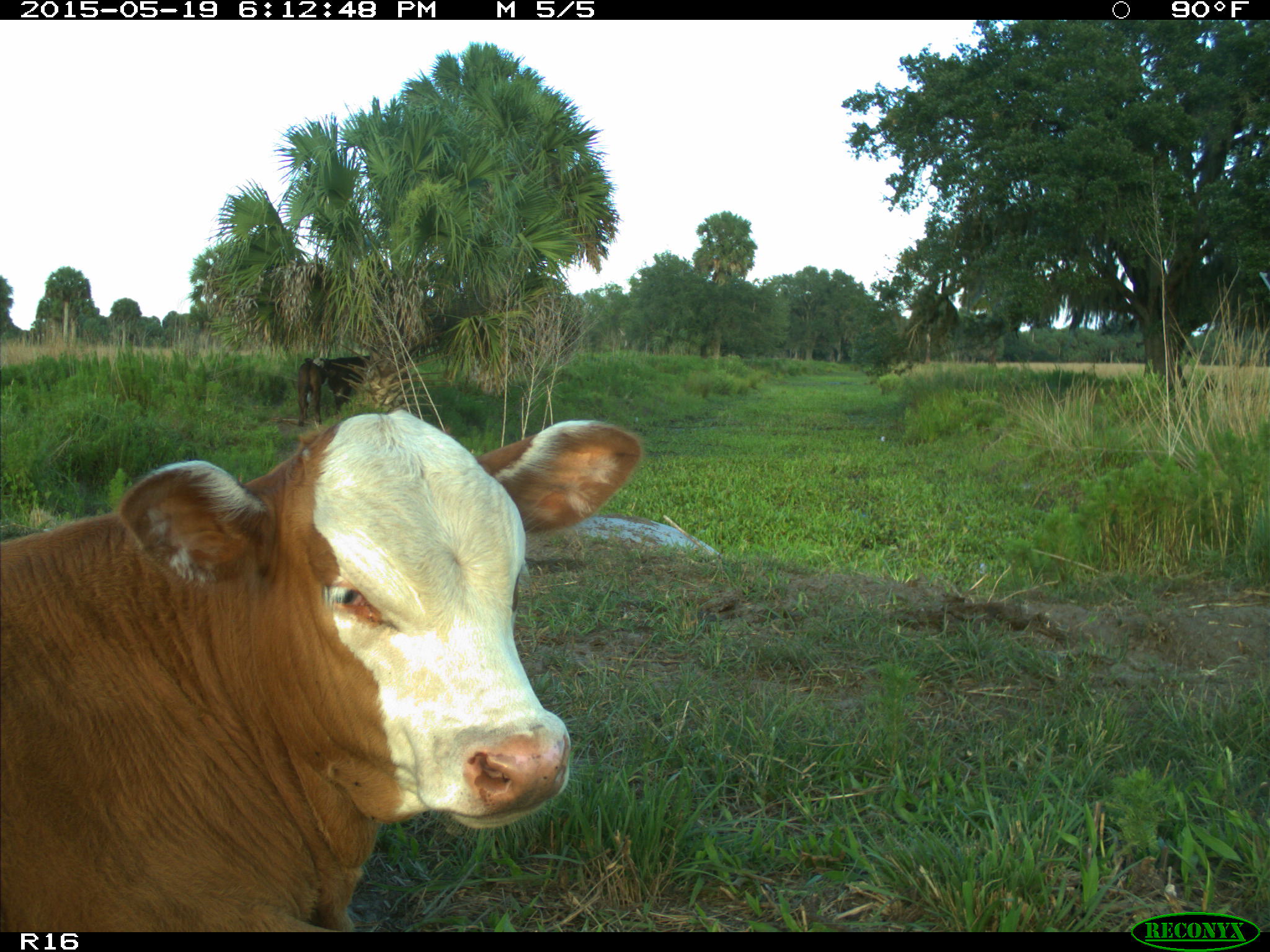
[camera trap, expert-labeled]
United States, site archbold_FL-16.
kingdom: Animalia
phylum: Chordata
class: Mammalia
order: Artiodactyla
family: Bovidae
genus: Bos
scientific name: Bos taurus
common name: domestic cow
Bos taurus (domestic cow).